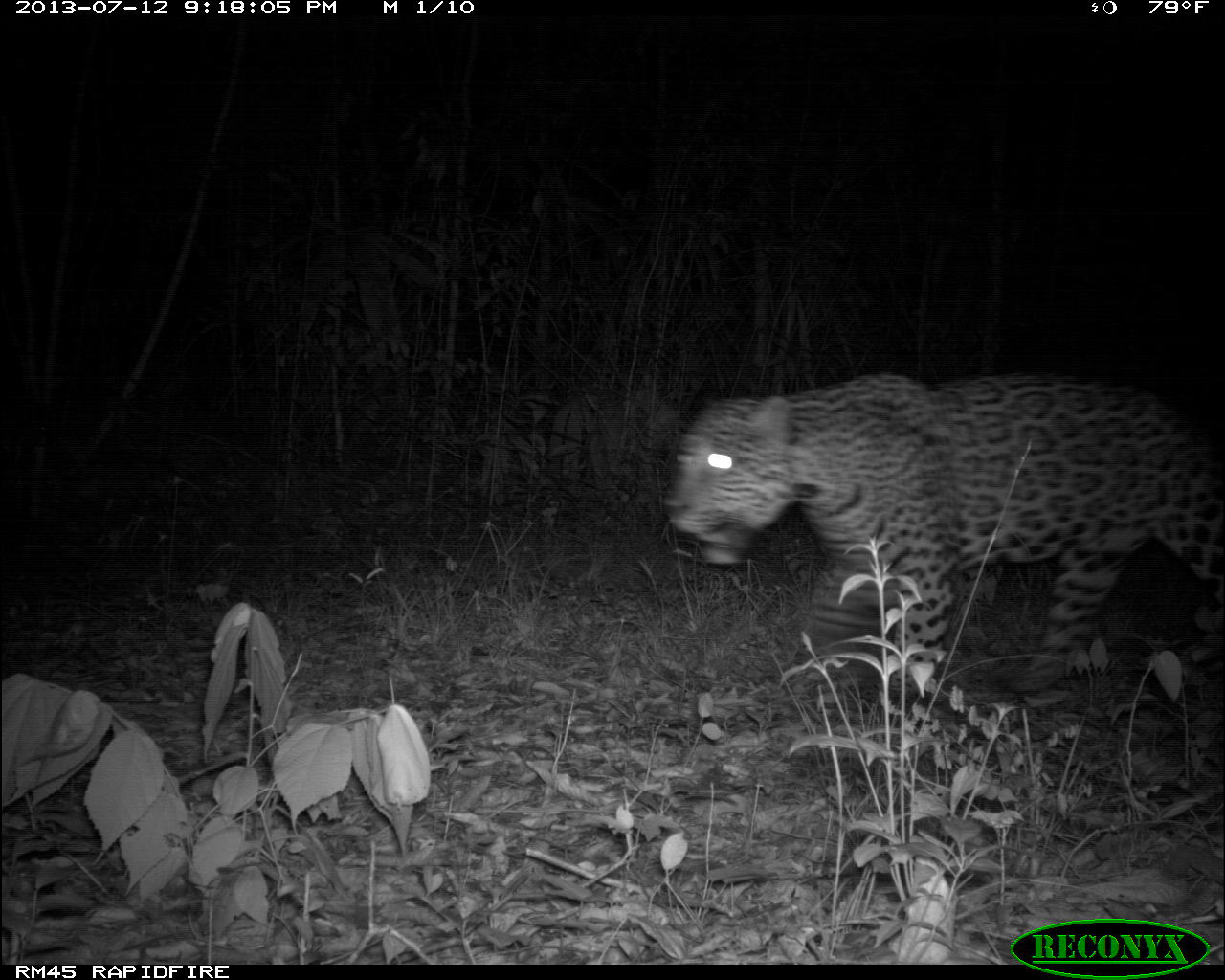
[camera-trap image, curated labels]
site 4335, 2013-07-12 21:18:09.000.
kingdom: Animalia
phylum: Chordata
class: Mammalia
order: Carnivora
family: Felidae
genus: Panthera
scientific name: Panthera onca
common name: jaguar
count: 1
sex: male